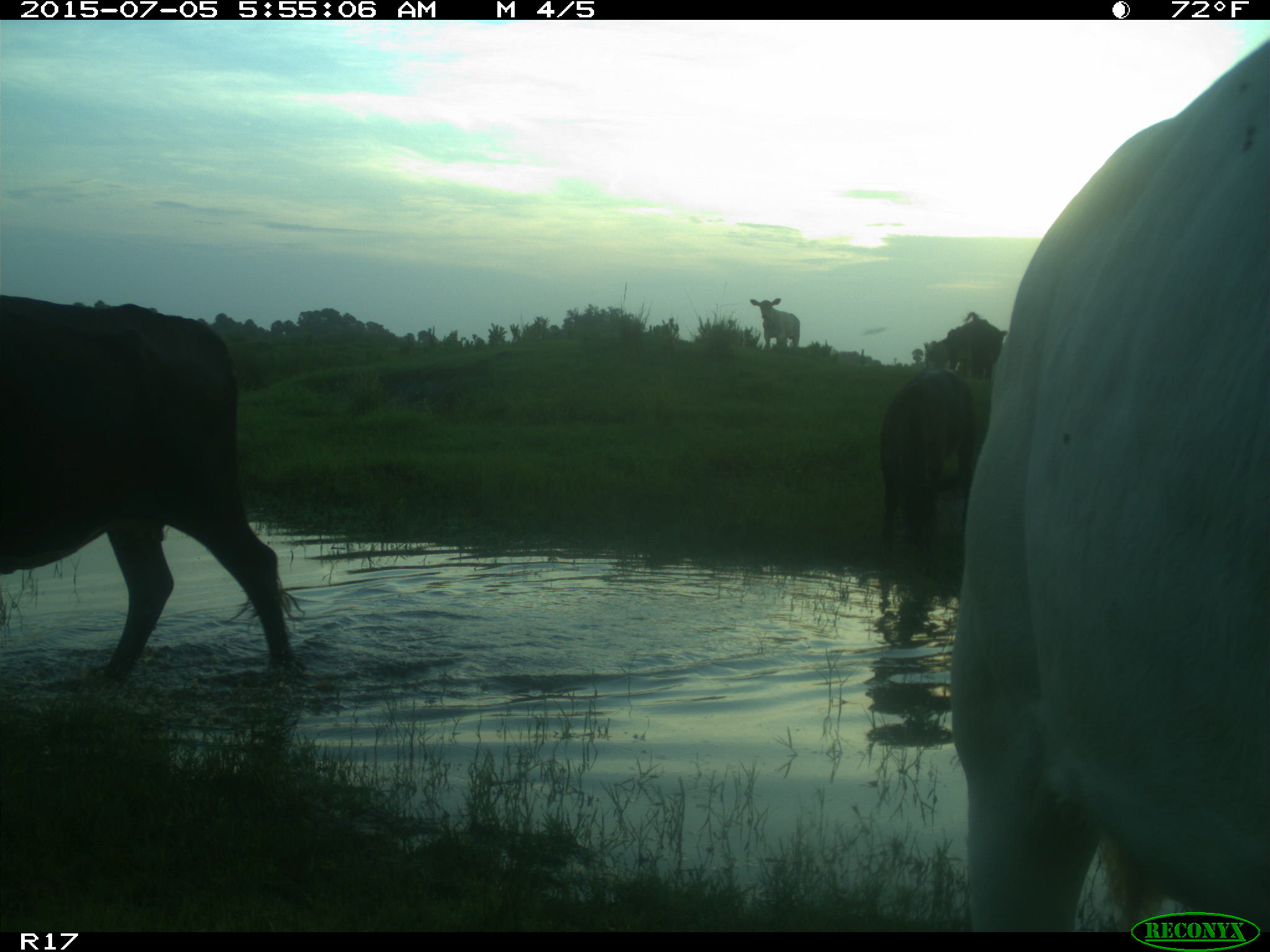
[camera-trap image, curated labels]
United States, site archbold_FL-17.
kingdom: Animalia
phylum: Chordata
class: Mammalia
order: Artiodactyla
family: Bovidae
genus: Bos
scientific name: Bos taurus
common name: domestic cow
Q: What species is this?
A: Bos taurus (domestic cow).